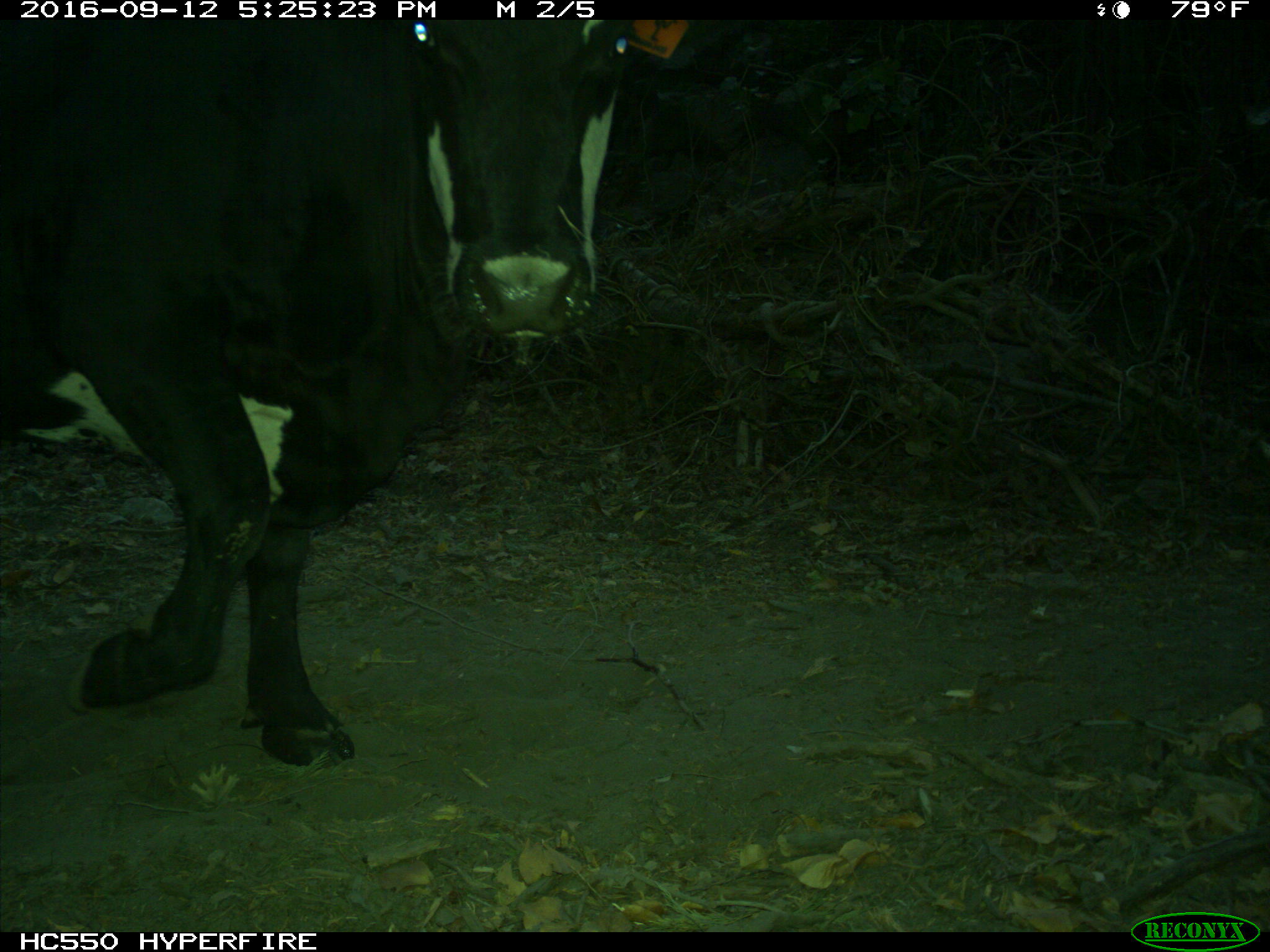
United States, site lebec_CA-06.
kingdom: Animalia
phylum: Chordata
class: Mammalia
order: Artiodactyla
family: Bovidae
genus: Bos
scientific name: Bos taurus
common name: domestic cow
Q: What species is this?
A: Bos taurus (domestic cow).